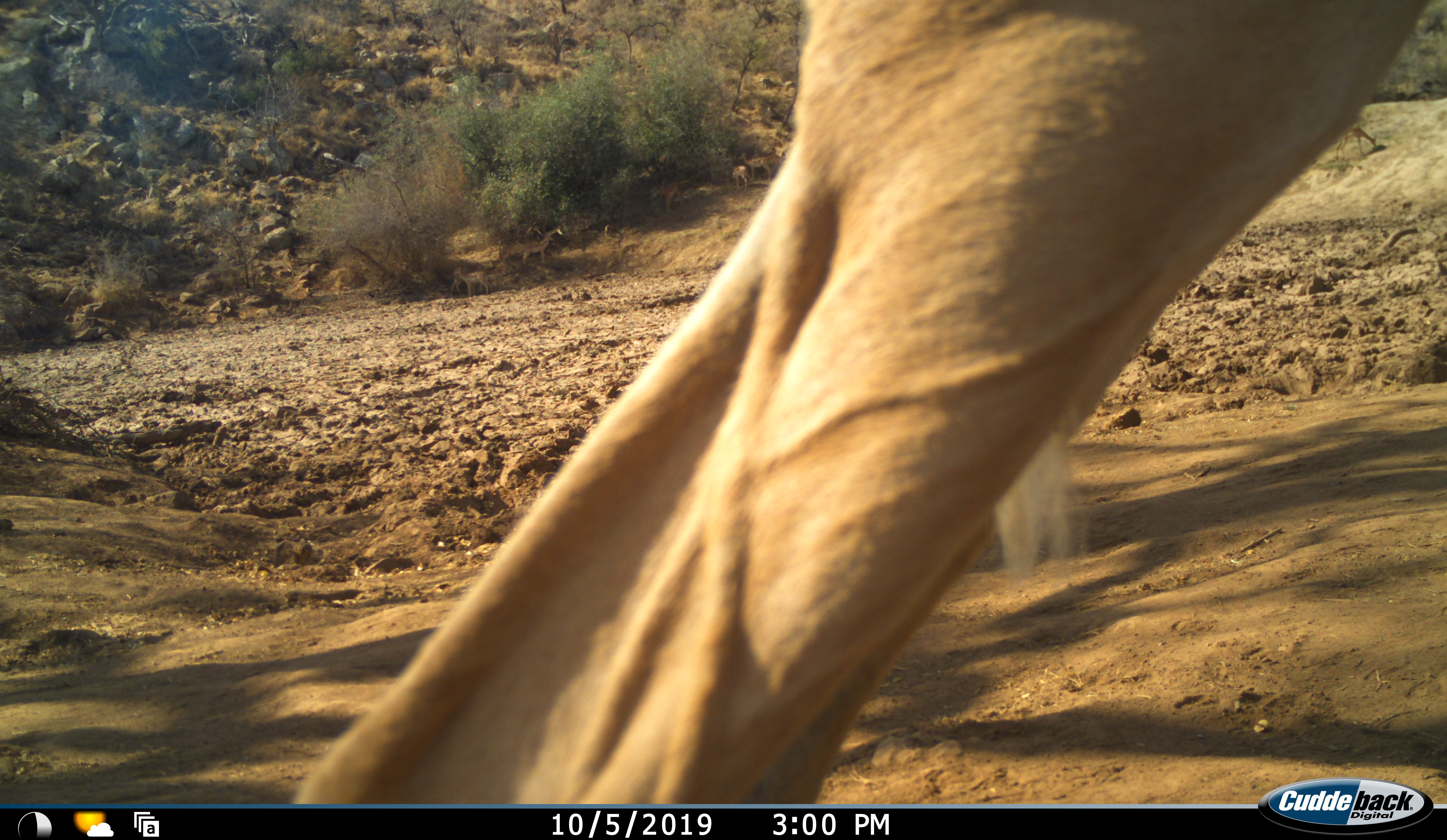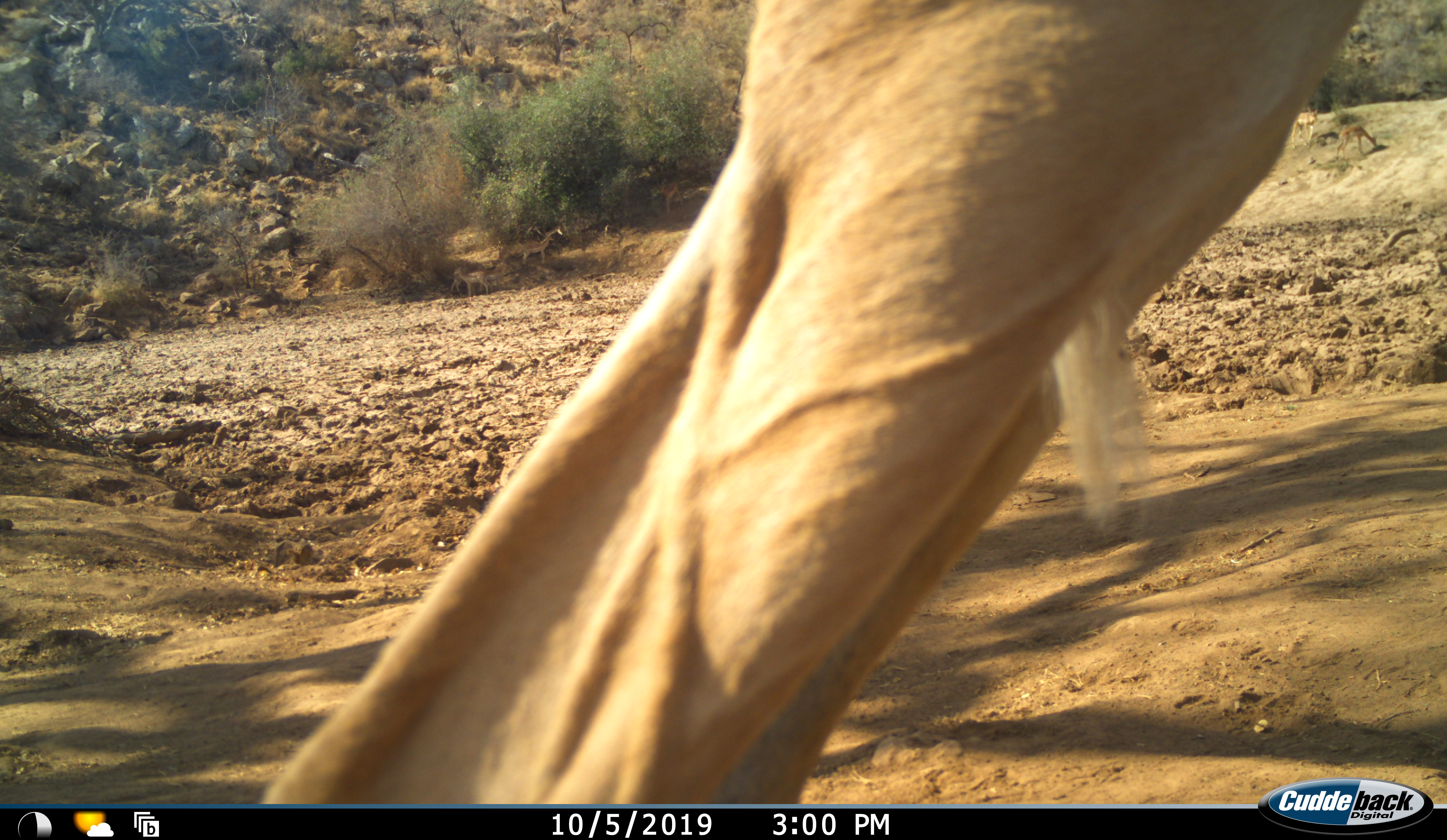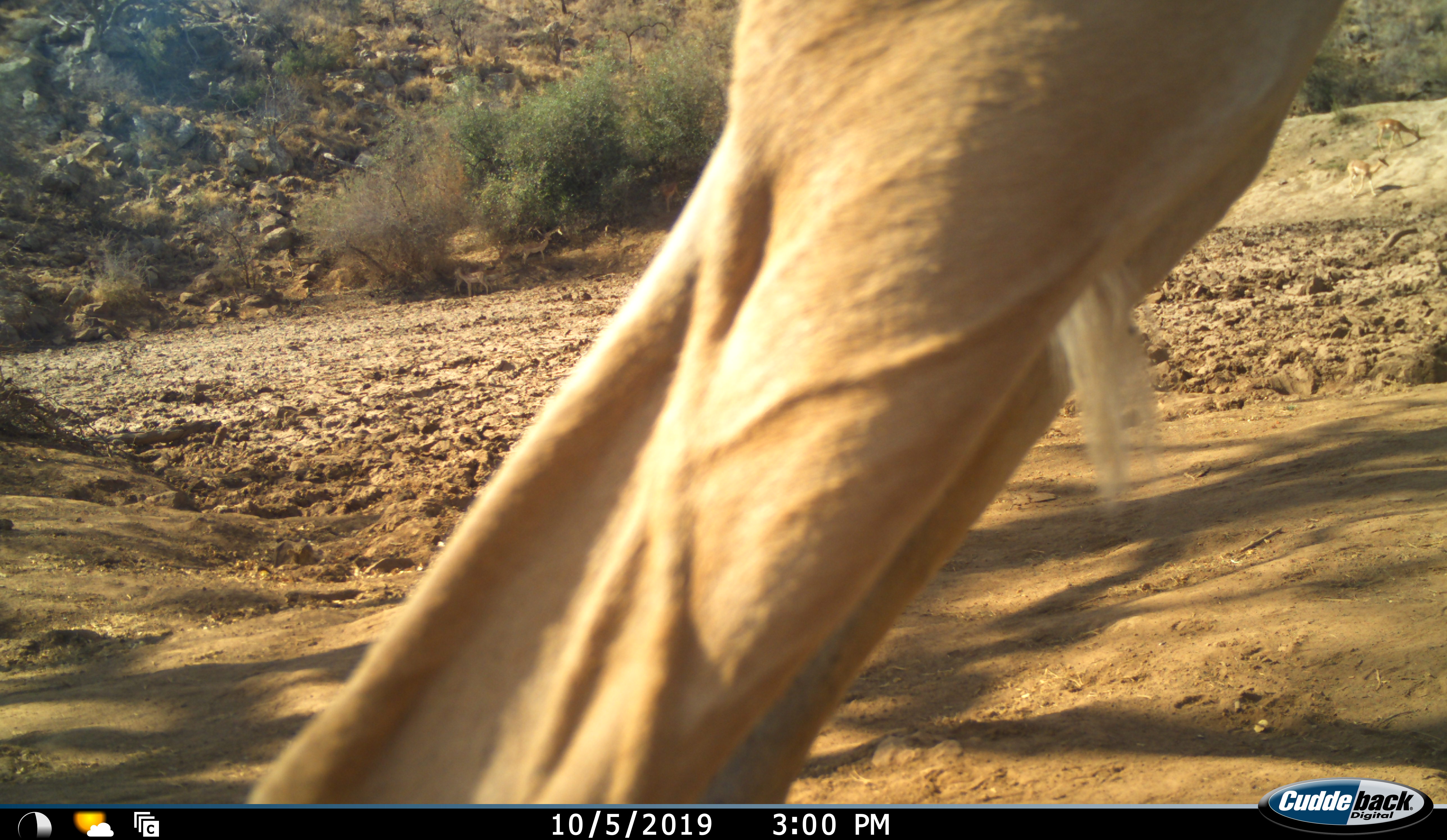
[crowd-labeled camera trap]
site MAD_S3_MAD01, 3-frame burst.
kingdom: Animalia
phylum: Chordata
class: Mammalia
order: Artiodactyla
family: Bovidae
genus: Aepyceros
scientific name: Aepyceros melampus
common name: impala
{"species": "impala (Aepyceros melampus)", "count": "1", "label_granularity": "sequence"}